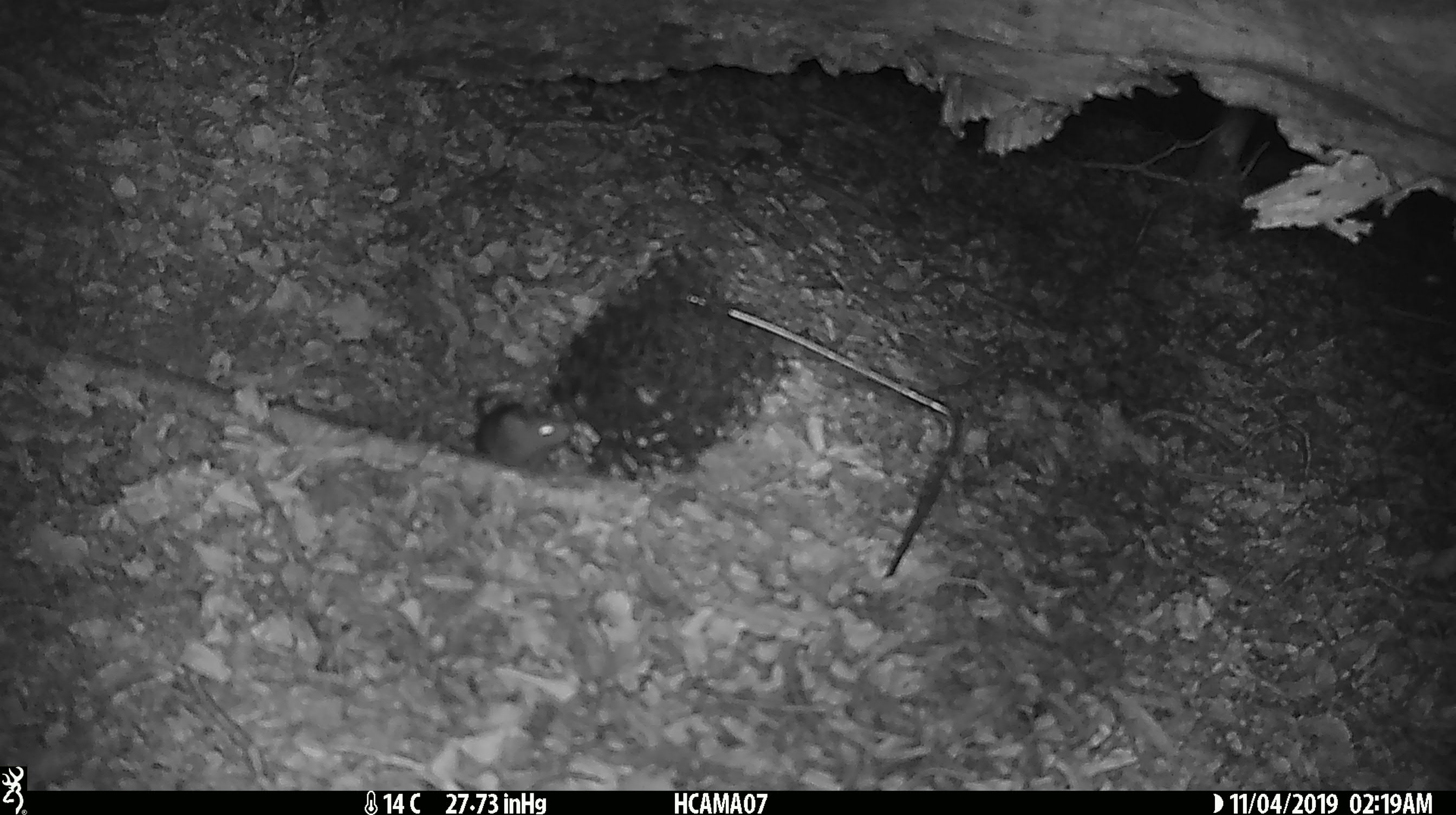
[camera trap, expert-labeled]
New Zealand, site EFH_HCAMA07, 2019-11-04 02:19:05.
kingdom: Animalia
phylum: Chordata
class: Mammalia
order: Rodentia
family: Muridae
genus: Mus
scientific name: Mus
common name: mouse